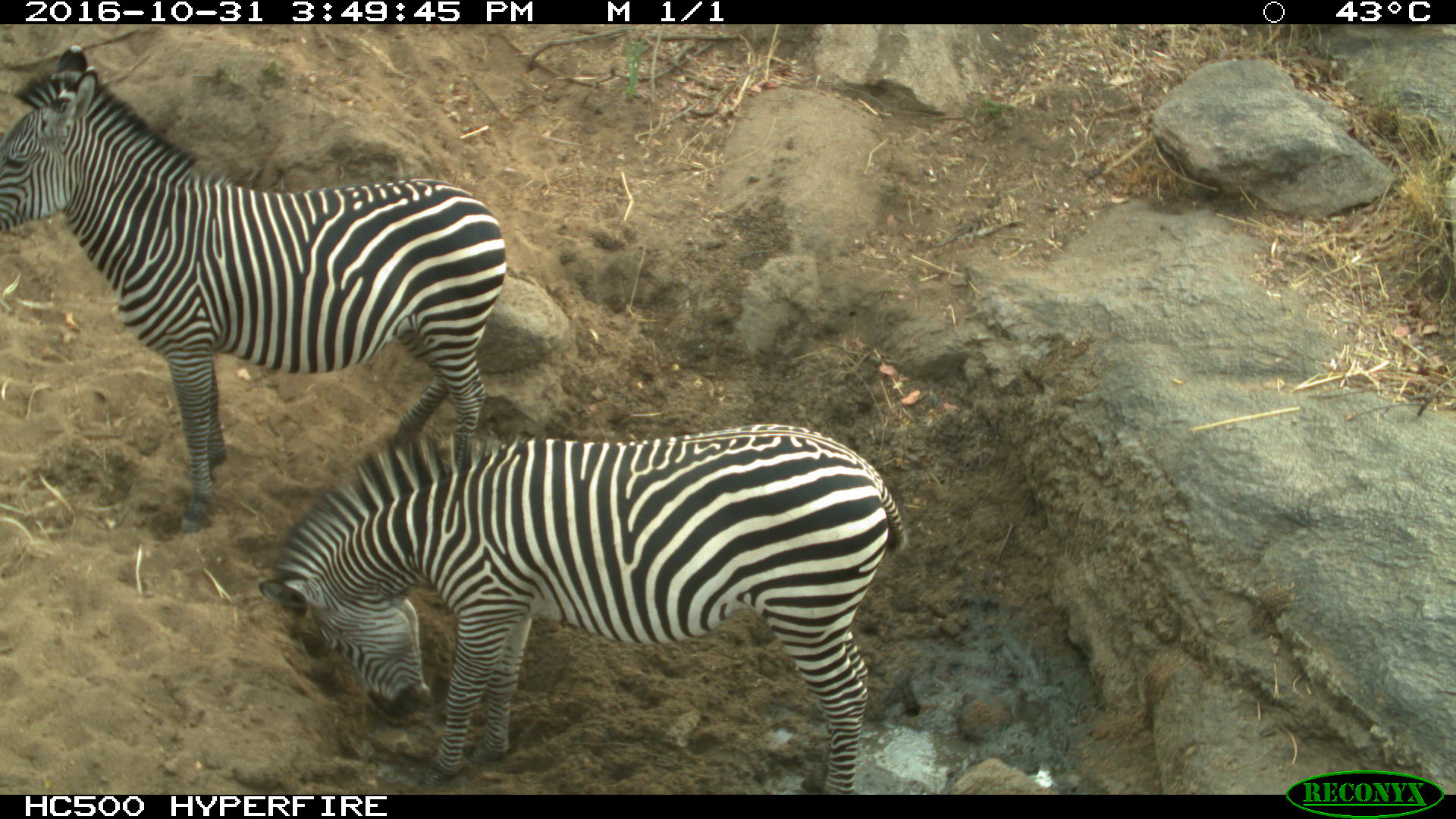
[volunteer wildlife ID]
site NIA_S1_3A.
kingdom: Animalia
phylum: Chordata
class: Mammalia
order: Perissodactyla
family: Equidae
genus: Equus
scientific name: Equus quagga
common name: plains zebra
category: zebraplains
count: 2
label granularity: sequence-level